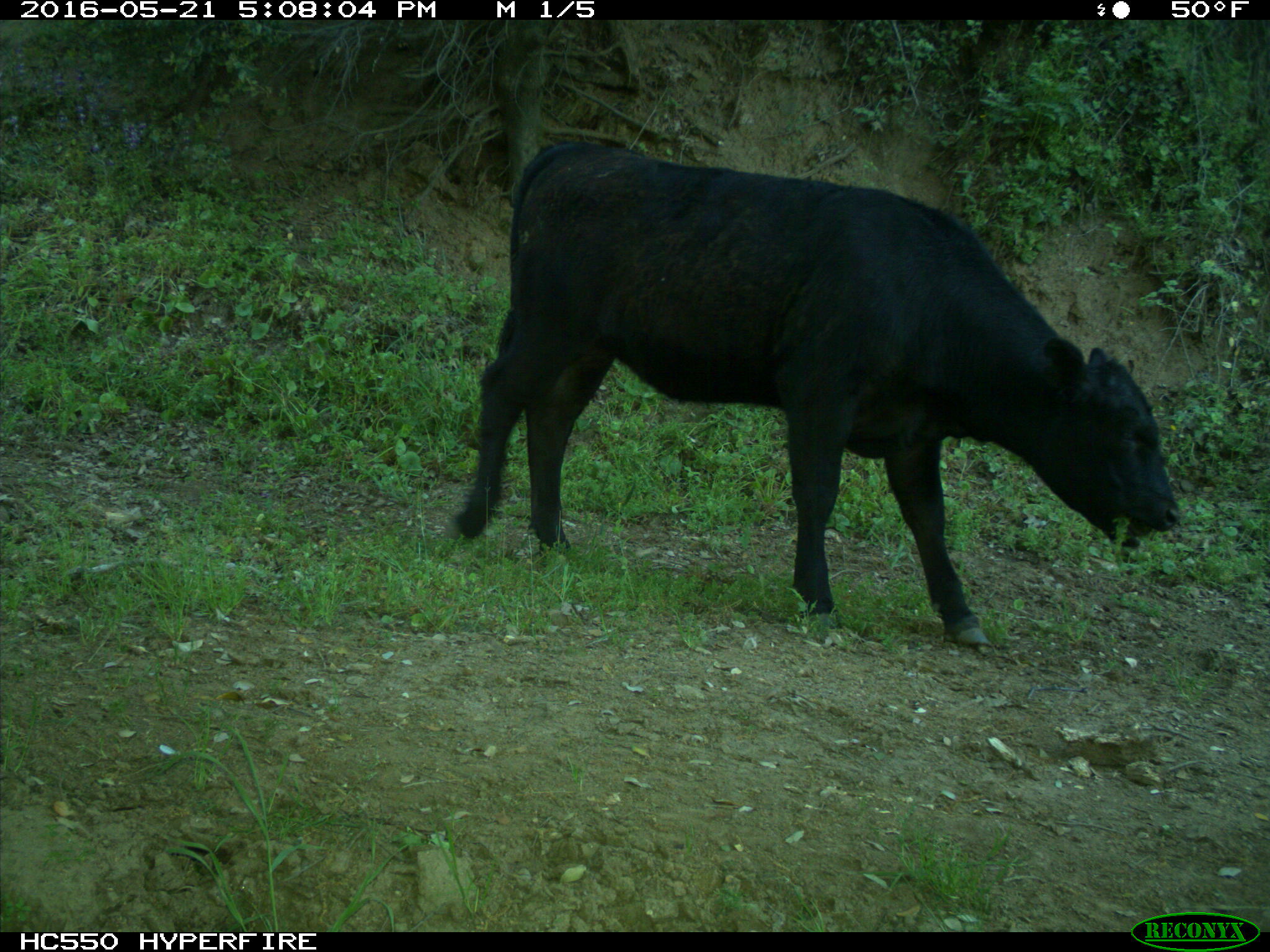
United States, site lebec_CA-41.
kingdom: Animalia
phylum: Chordata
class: Mammalia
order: Artiodactyla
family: Bovidae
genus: Bos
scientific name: Bos taurus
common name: domestic cow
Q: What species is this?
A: Bos taurus (domestic cow).